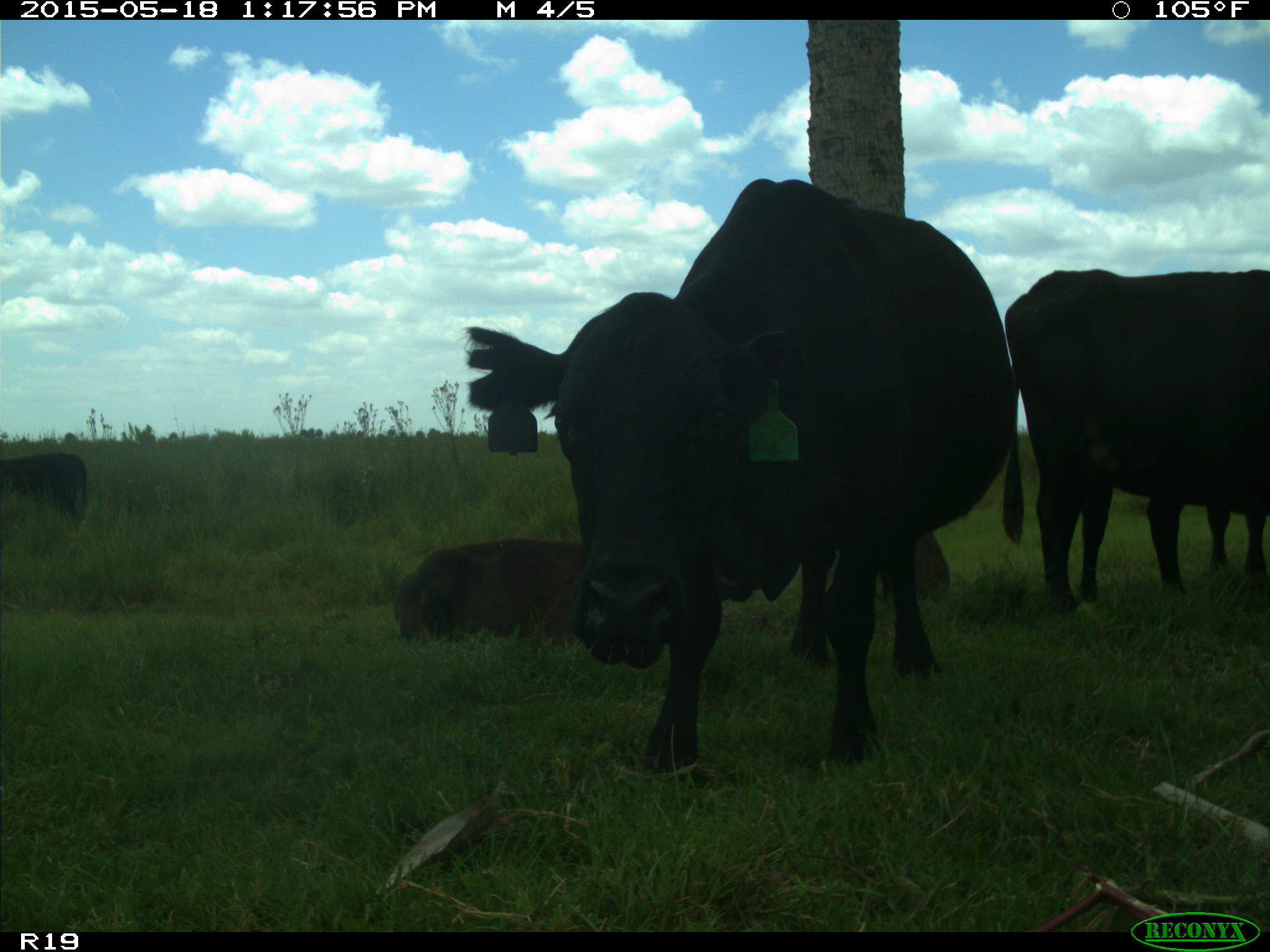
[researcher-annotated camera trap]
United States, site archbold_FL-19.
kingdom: Animalia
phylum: Chordata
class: Mammalia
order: Artiodactyla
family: Bovidae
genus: Bos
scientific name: Bos taurus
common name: domestic cow